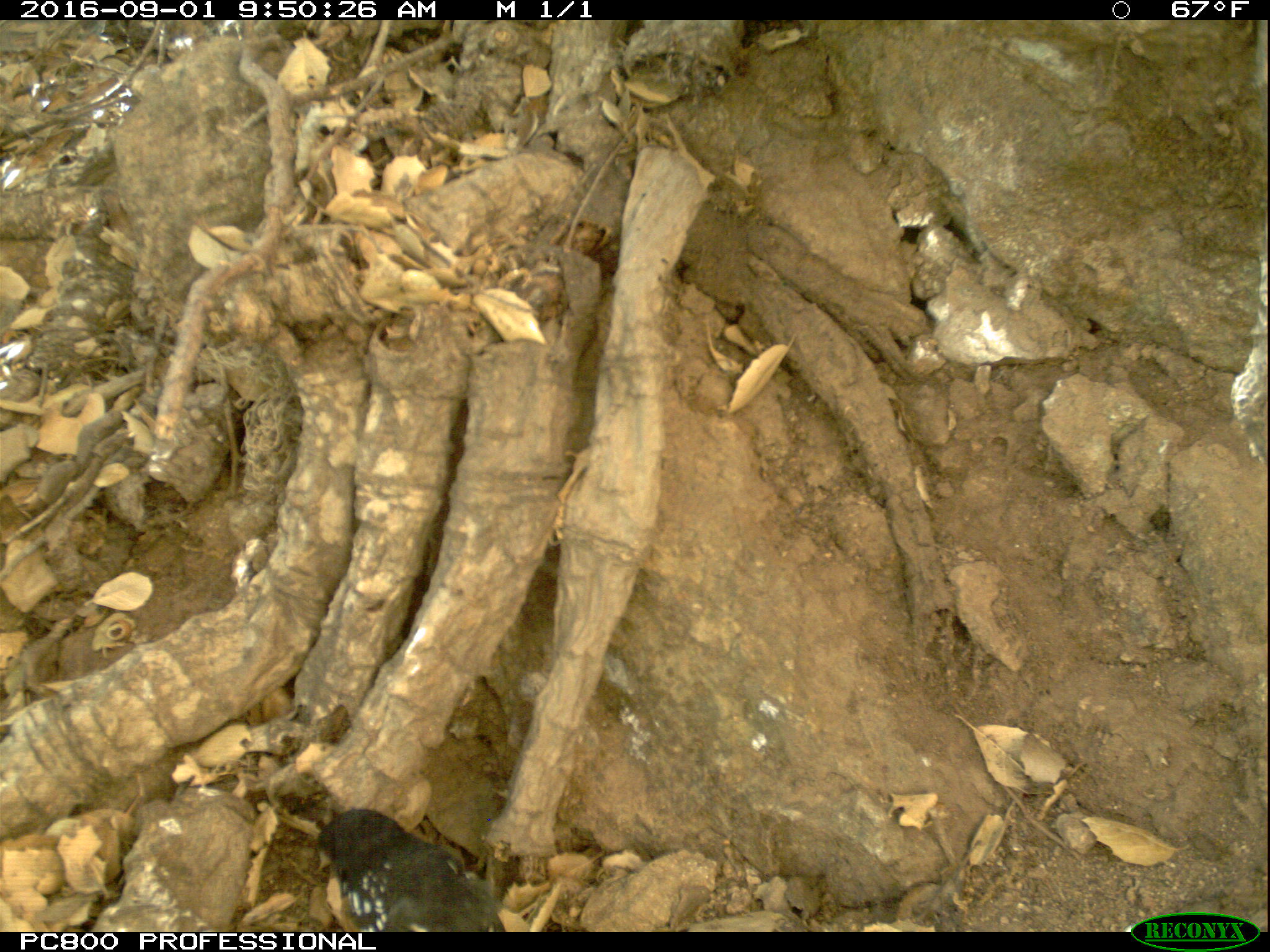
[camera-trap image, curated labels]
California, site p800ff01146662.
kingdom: Animalia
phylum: Chordata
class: Aves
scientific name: Aves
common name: bird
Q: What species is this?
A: Bird (Aves).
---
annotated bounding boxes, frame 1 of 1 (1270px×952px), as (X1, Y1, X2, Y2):
bird: (306, 809, 510, 931)